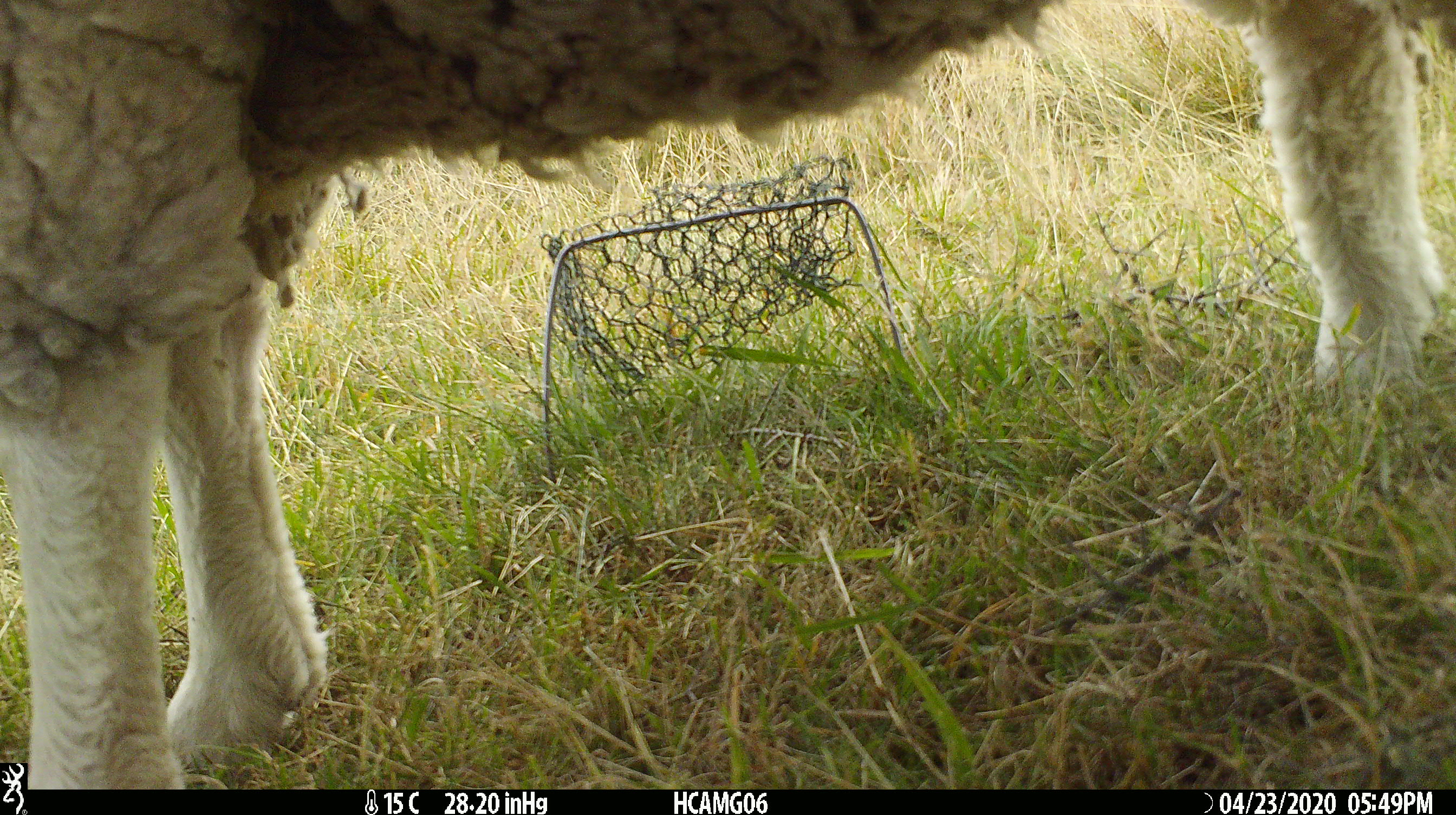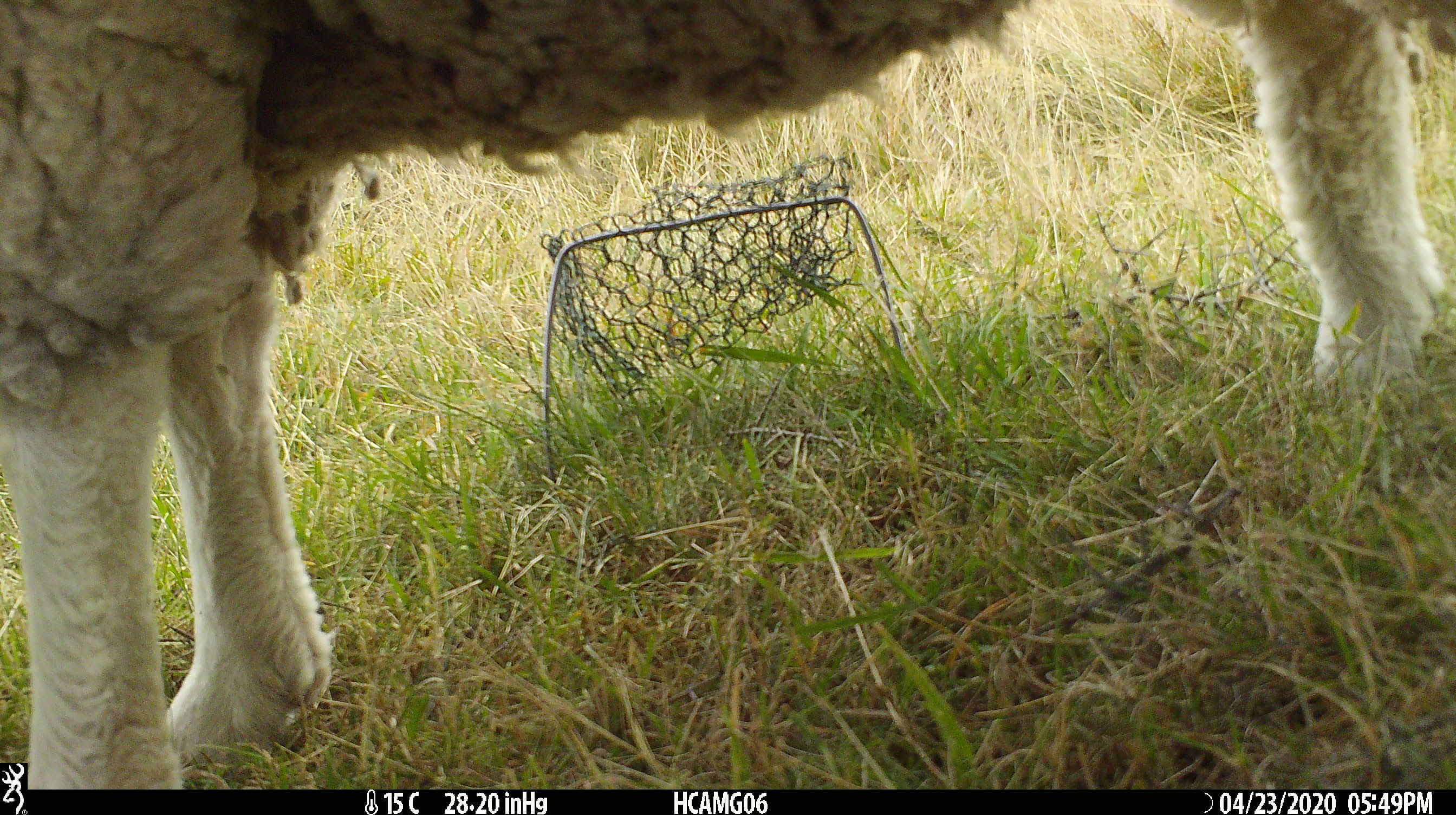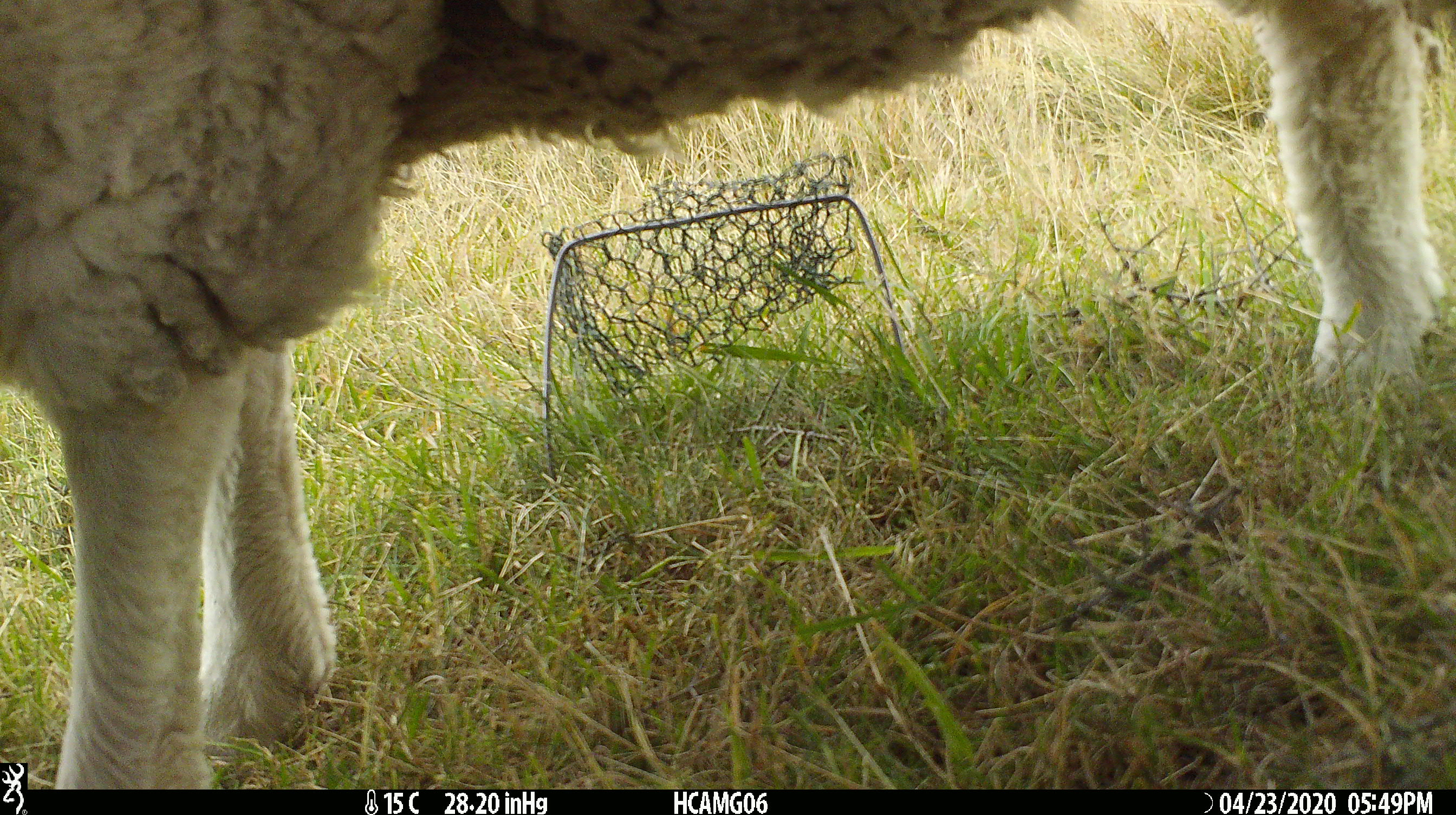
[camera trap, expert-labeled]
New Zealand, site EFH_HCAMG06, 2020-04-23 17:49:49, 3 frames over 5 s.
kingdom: Animalia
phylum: Chordata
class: Mammalia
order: Artiodactyla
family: Bovidae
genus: Ovis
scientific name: Ovis aries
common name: domestic sheep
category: sheep